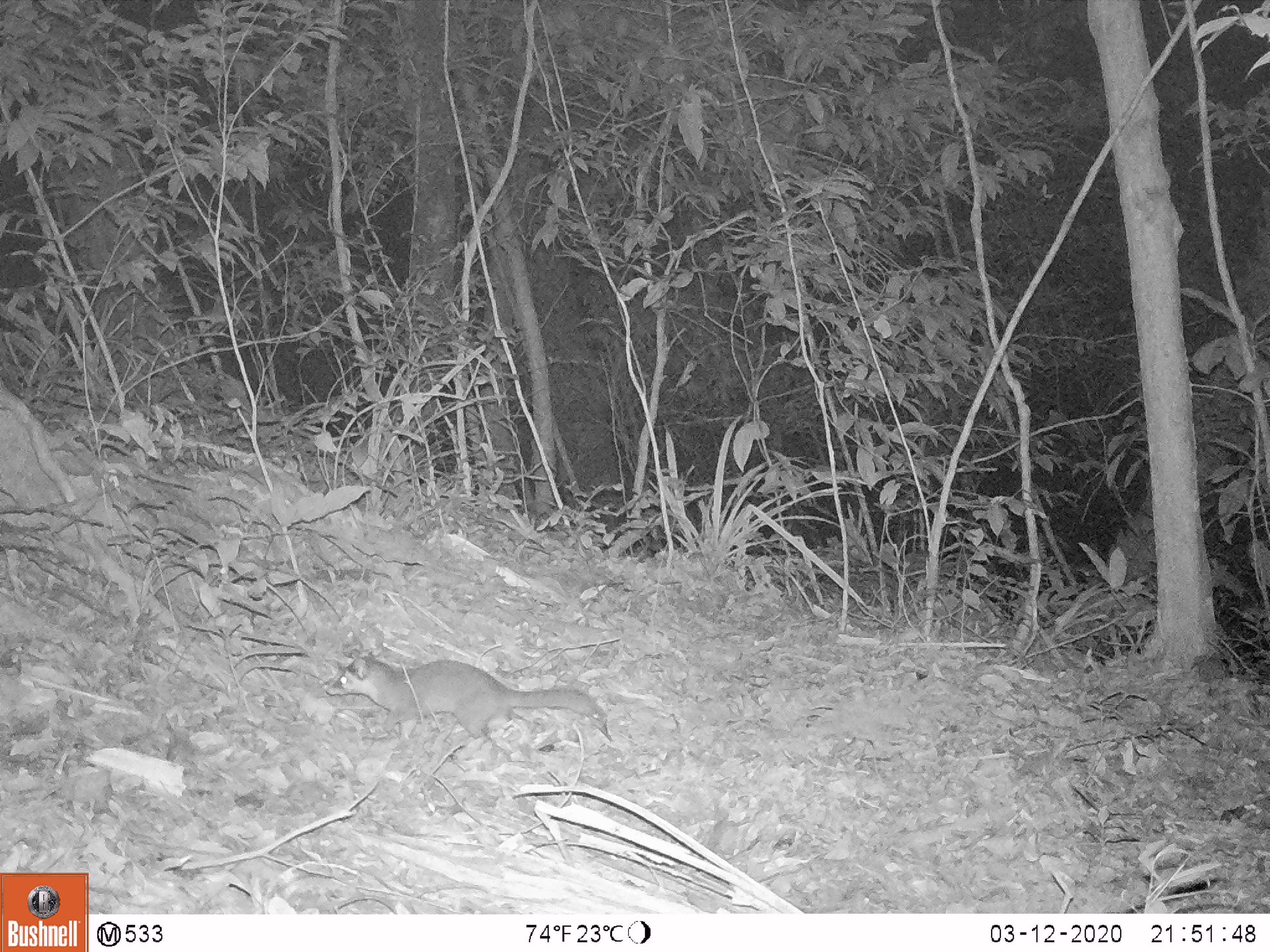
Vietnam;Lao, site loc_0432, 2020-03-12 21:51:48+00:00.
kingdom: Animalia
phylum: Chordata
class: Mammalia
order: Carnivora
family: Mustelidae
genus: Melogale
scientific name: Melogale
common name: ferret badger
Ferret badger (Melogale). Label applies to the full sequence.